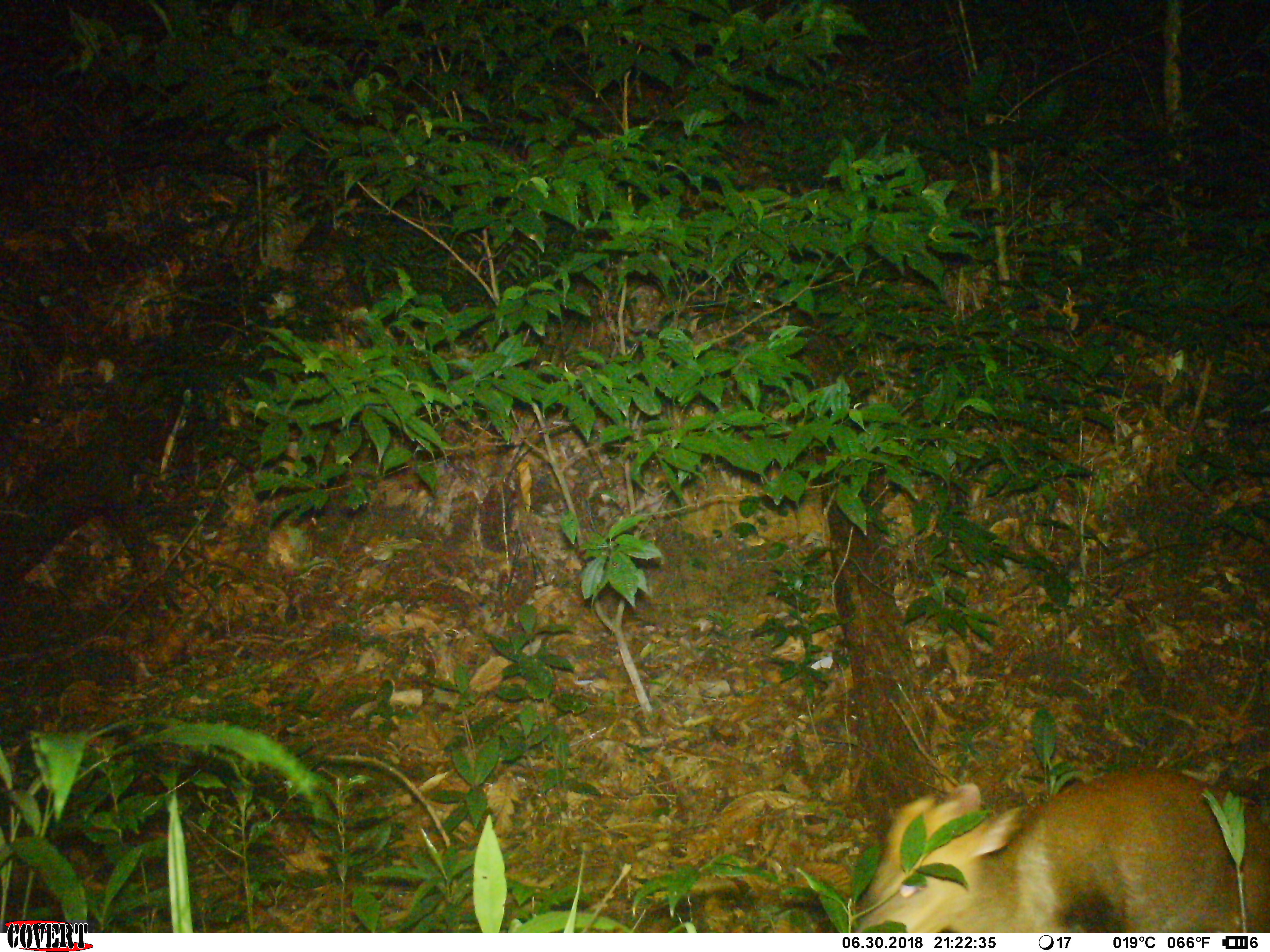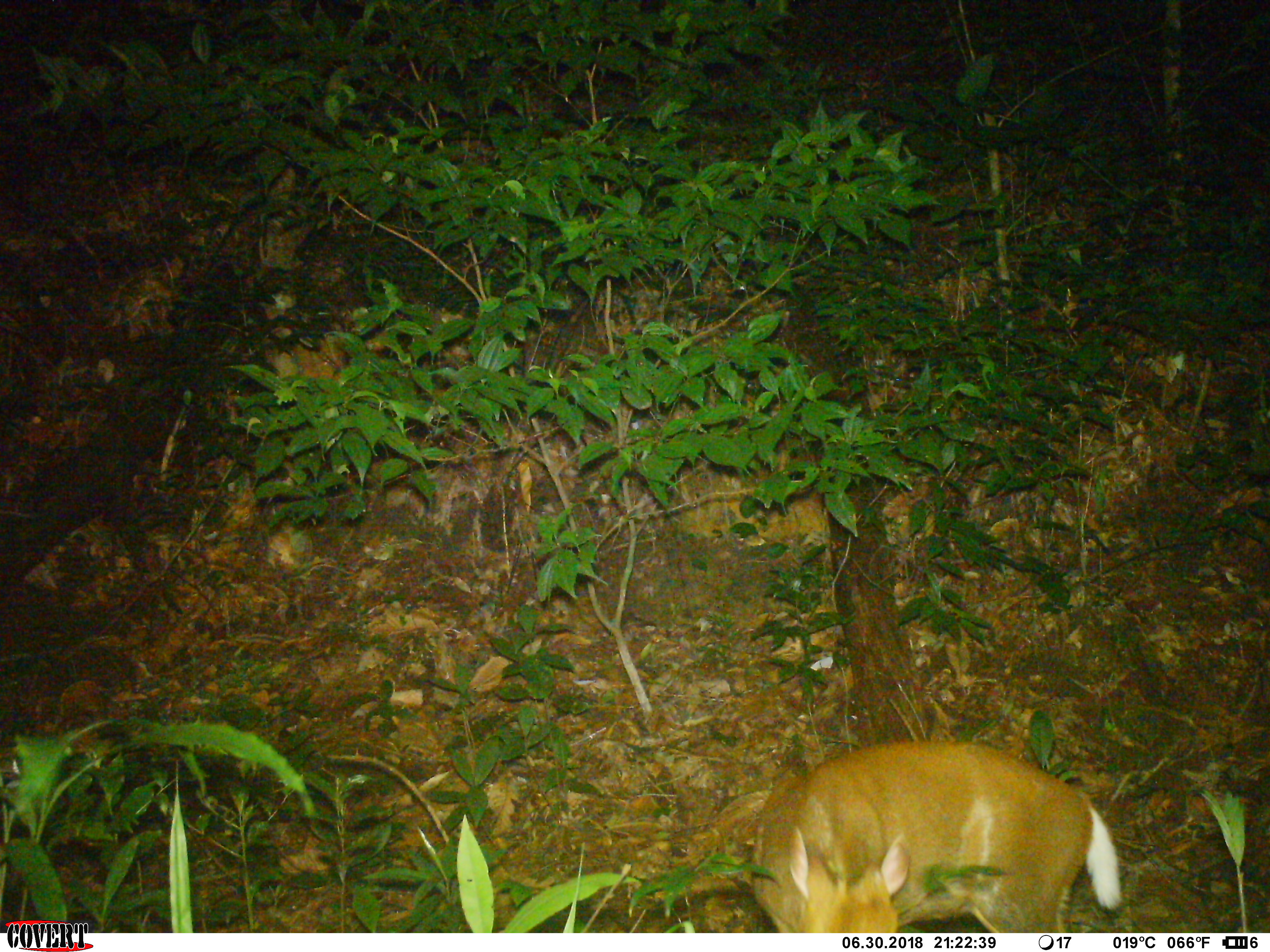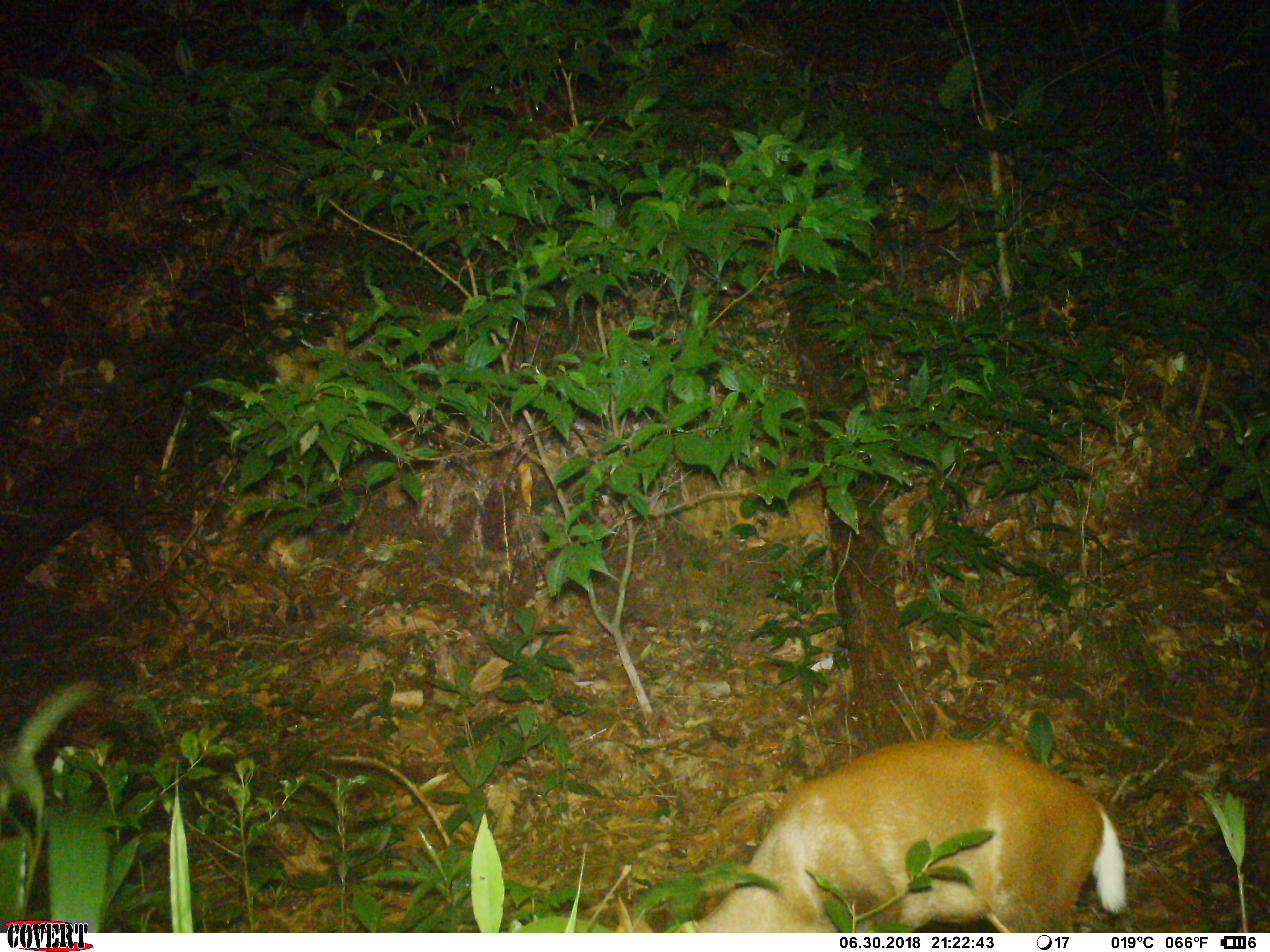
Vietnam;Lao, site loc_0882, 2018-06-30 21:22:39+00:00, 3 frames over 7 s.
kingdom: Animalia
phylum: Chordata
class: Mammalia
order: Artiodactyla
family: Cervidae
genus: Muntiacus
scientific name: Muntiacus rooseveltorum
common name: roosevelt's muntjac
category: roosevelts muntjac group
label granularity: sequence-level